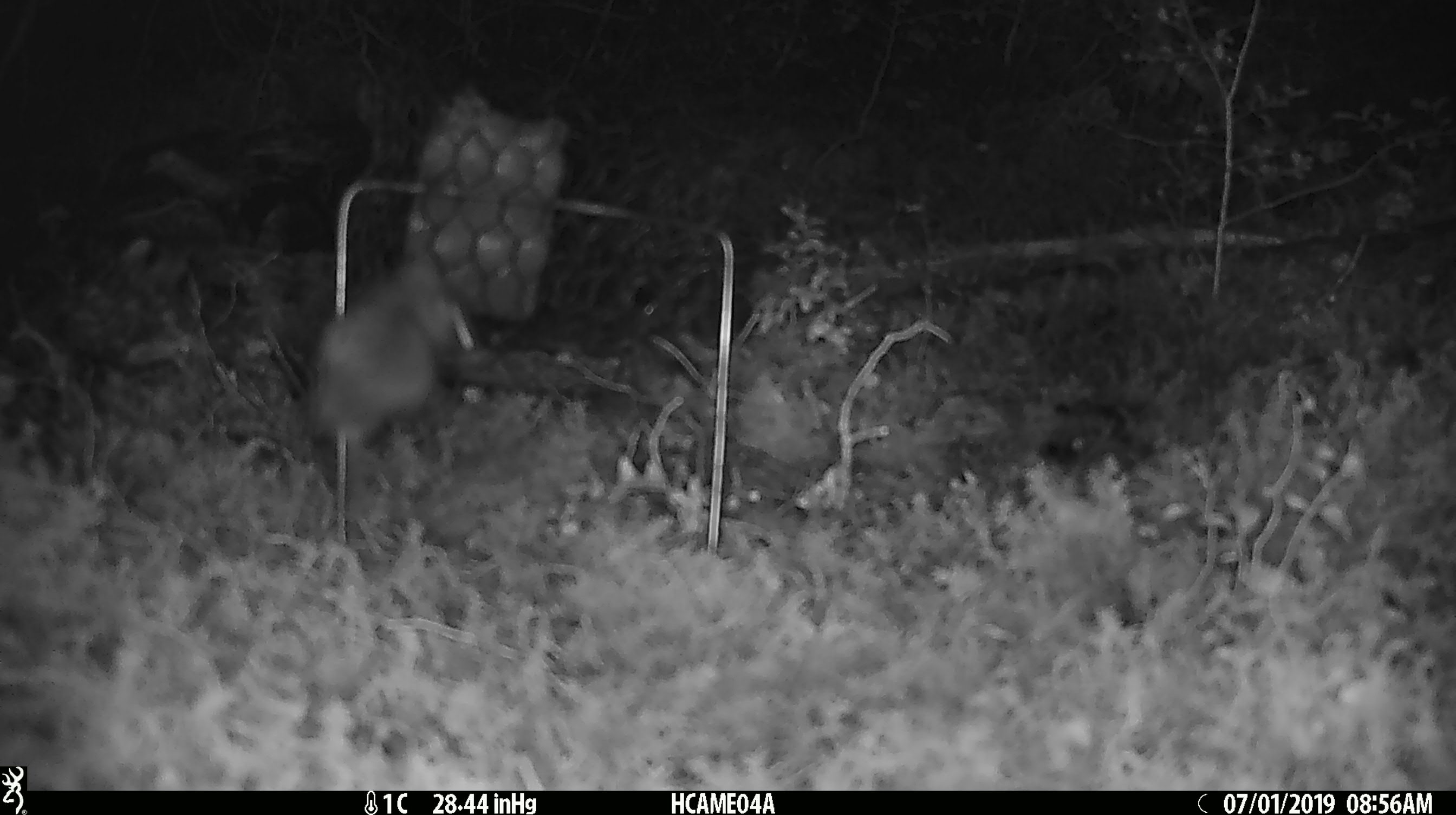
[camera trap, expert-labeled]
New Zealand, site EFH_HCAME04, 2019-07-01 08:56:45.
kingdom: Animalia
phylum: Chordata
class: Mammalia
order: Rodentia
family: Muridae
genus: Mus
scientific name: Mus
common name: mouse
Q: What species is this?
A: Mouse (Mus).